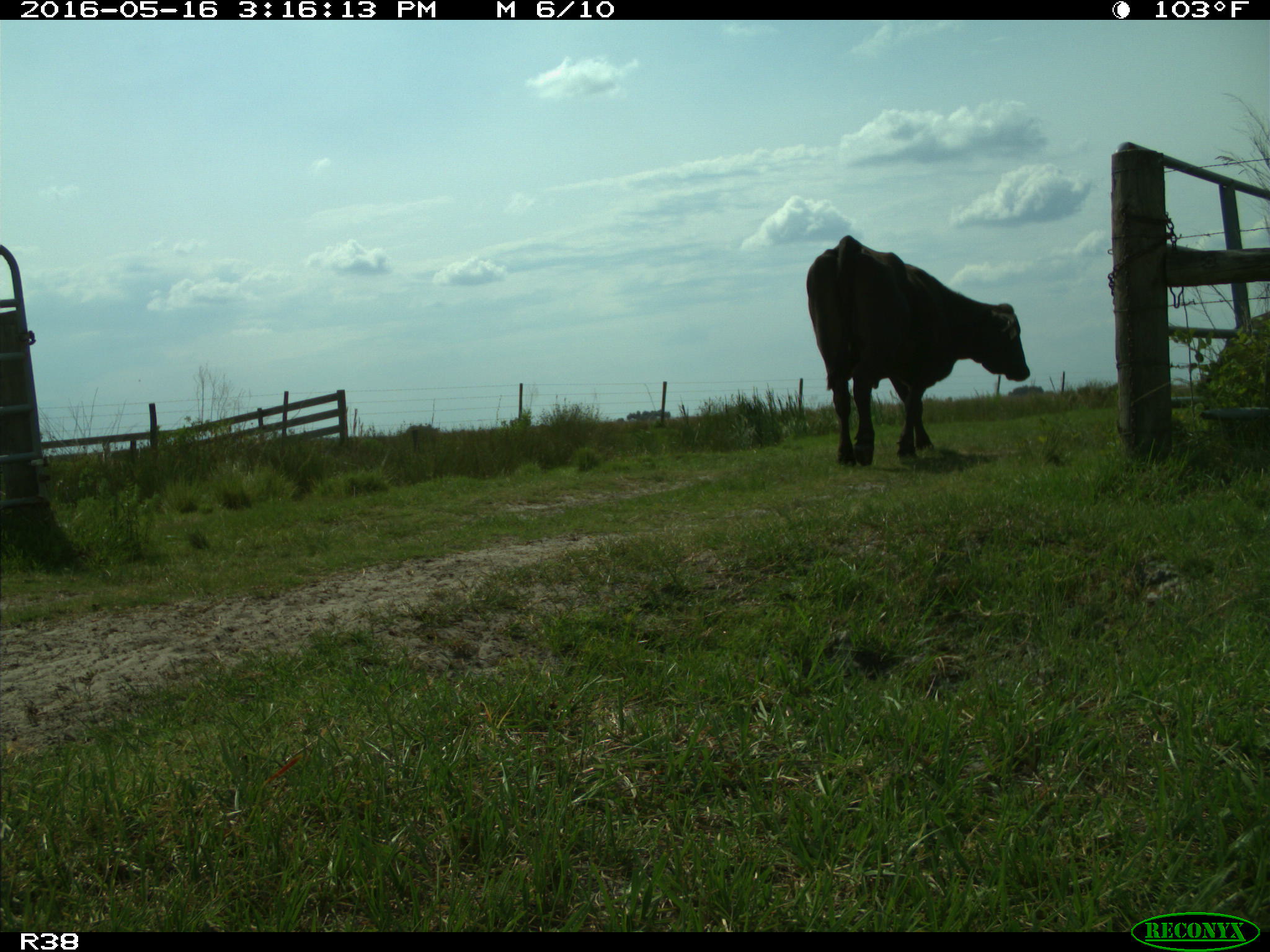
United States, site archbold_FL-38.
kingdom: Animalia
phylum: Chordata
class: Mammalia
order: Artiodactyla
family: Bovidae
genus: Bos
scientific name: Bos taurus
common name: domestic cow